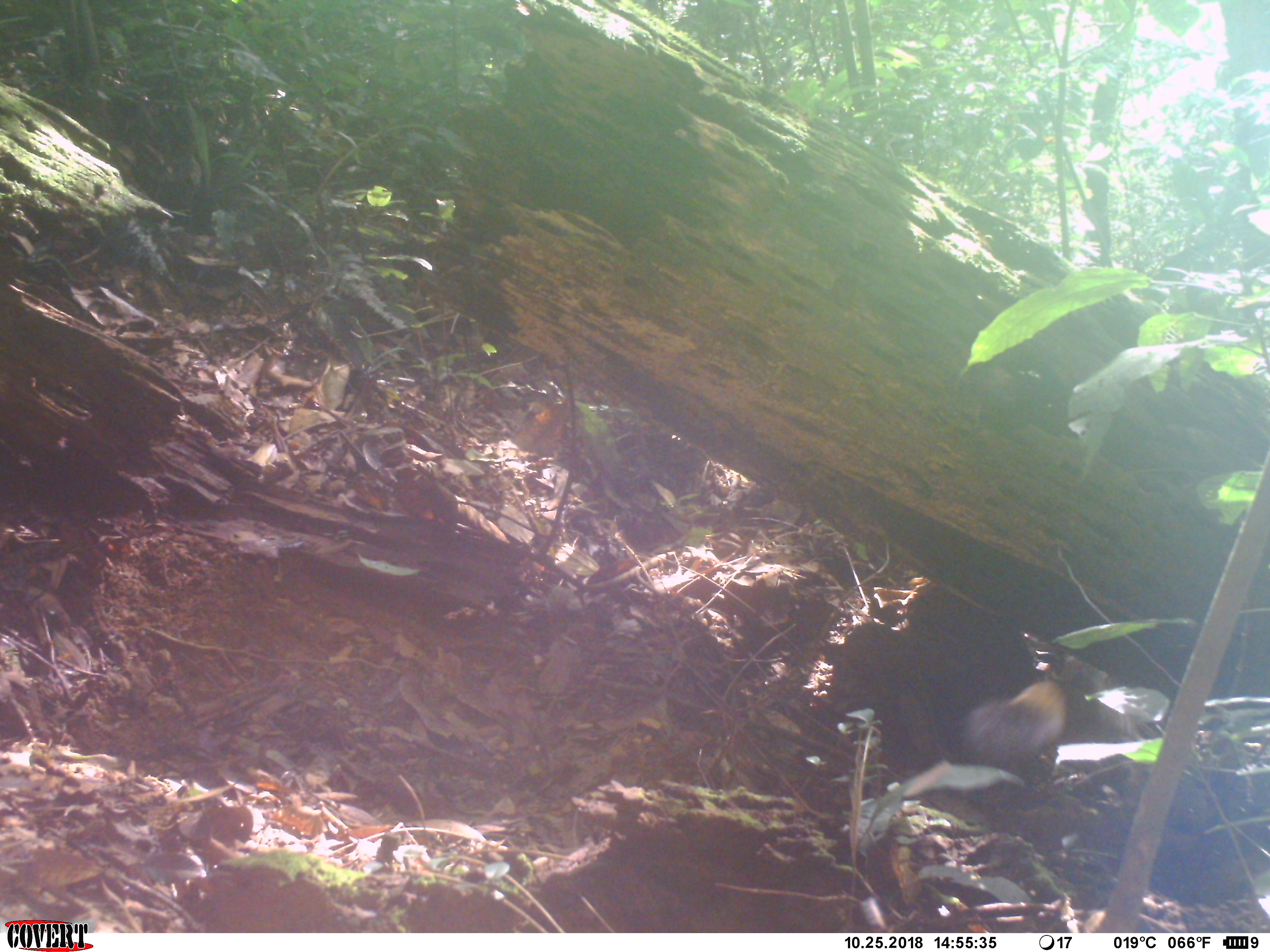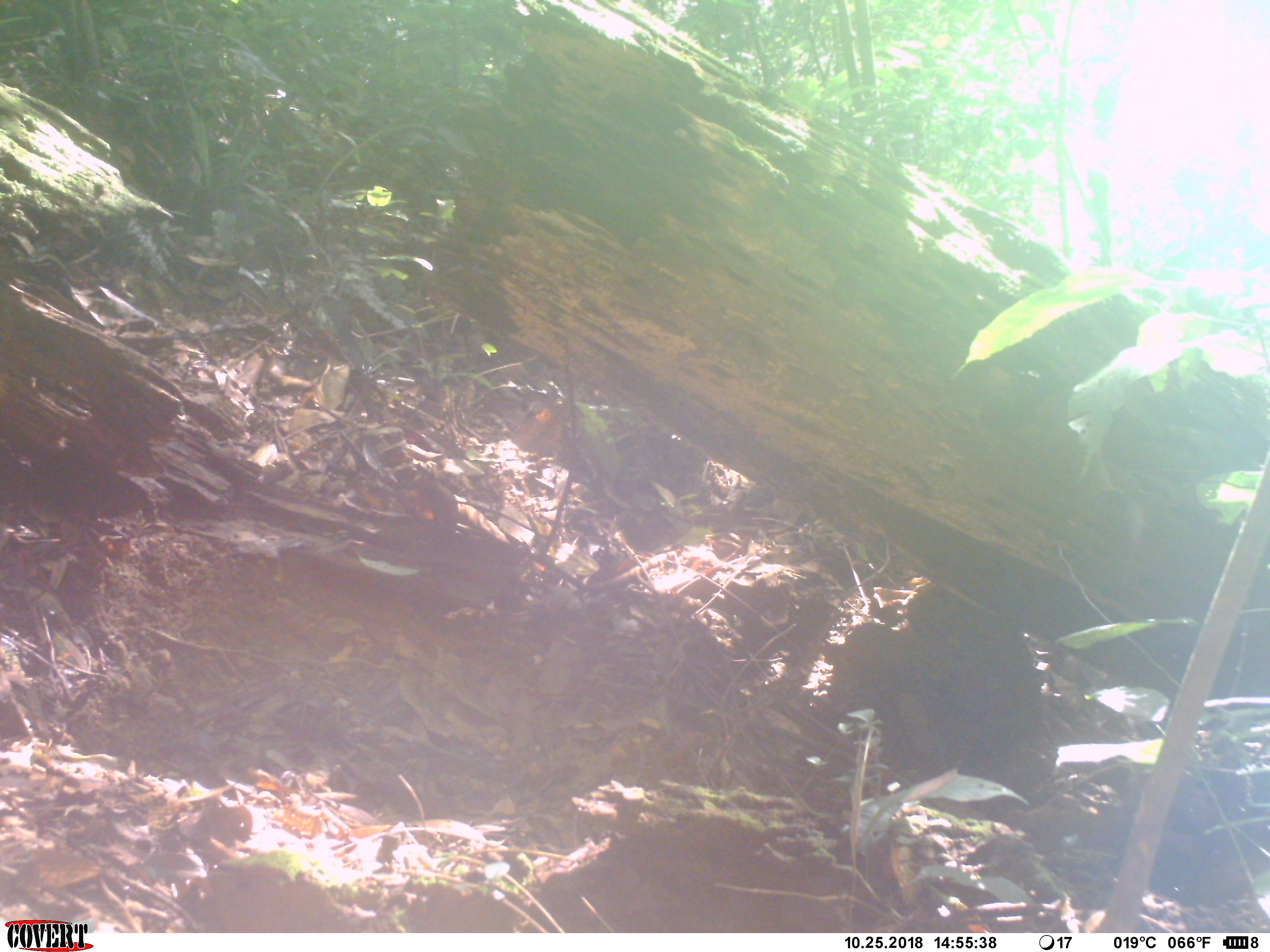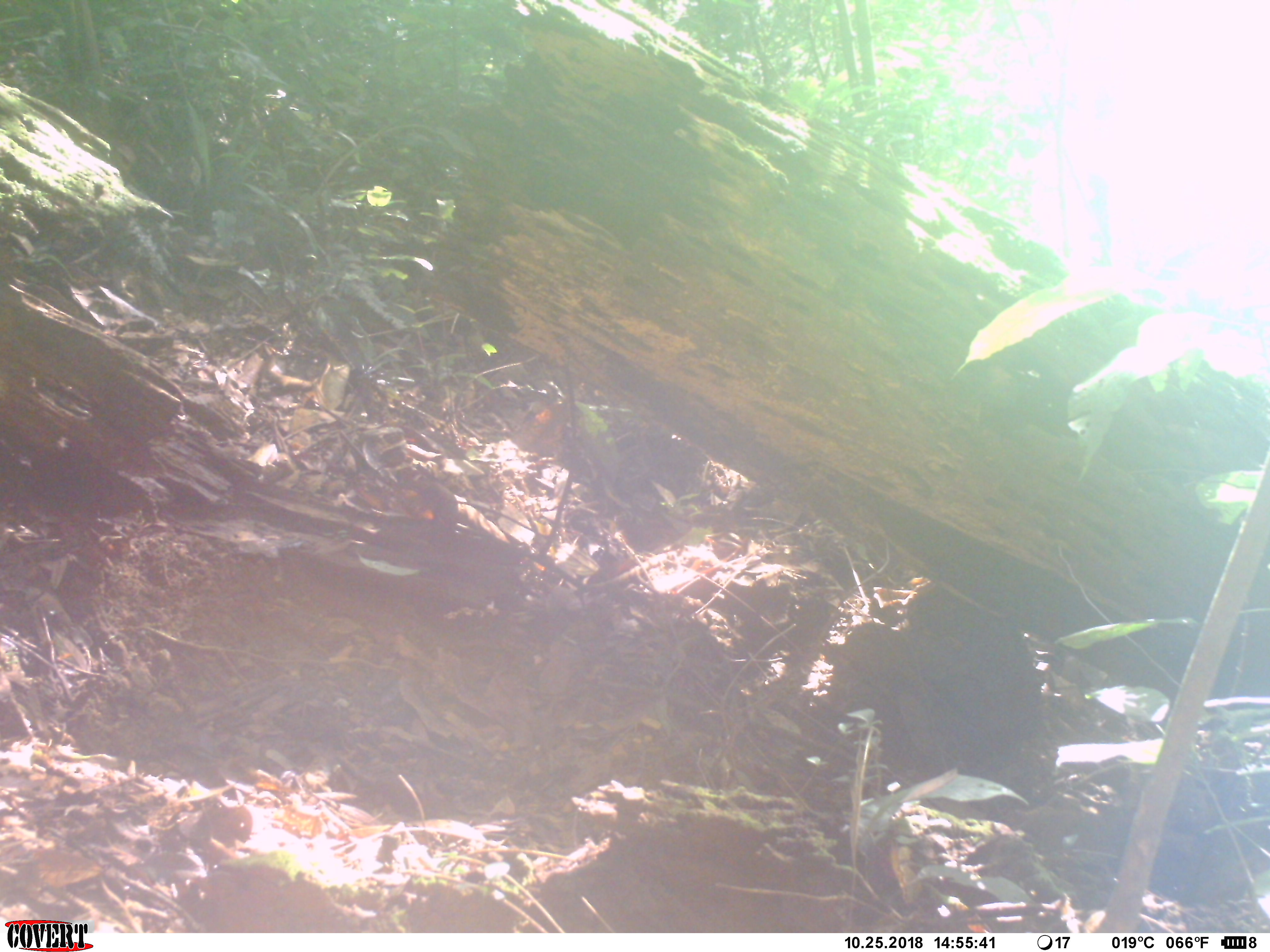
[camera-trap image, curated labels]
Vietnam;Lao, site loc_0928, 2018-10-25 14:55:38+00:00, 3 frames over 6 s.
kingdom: Animalia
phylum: Chordata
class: Mammalia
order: Rodentia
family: Sciuridae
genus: Sciurus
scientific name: Sciurus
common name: squirrel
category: unidentified squirrel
Unidentified squirrel (squirrel) (Sciurus). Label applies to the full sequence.